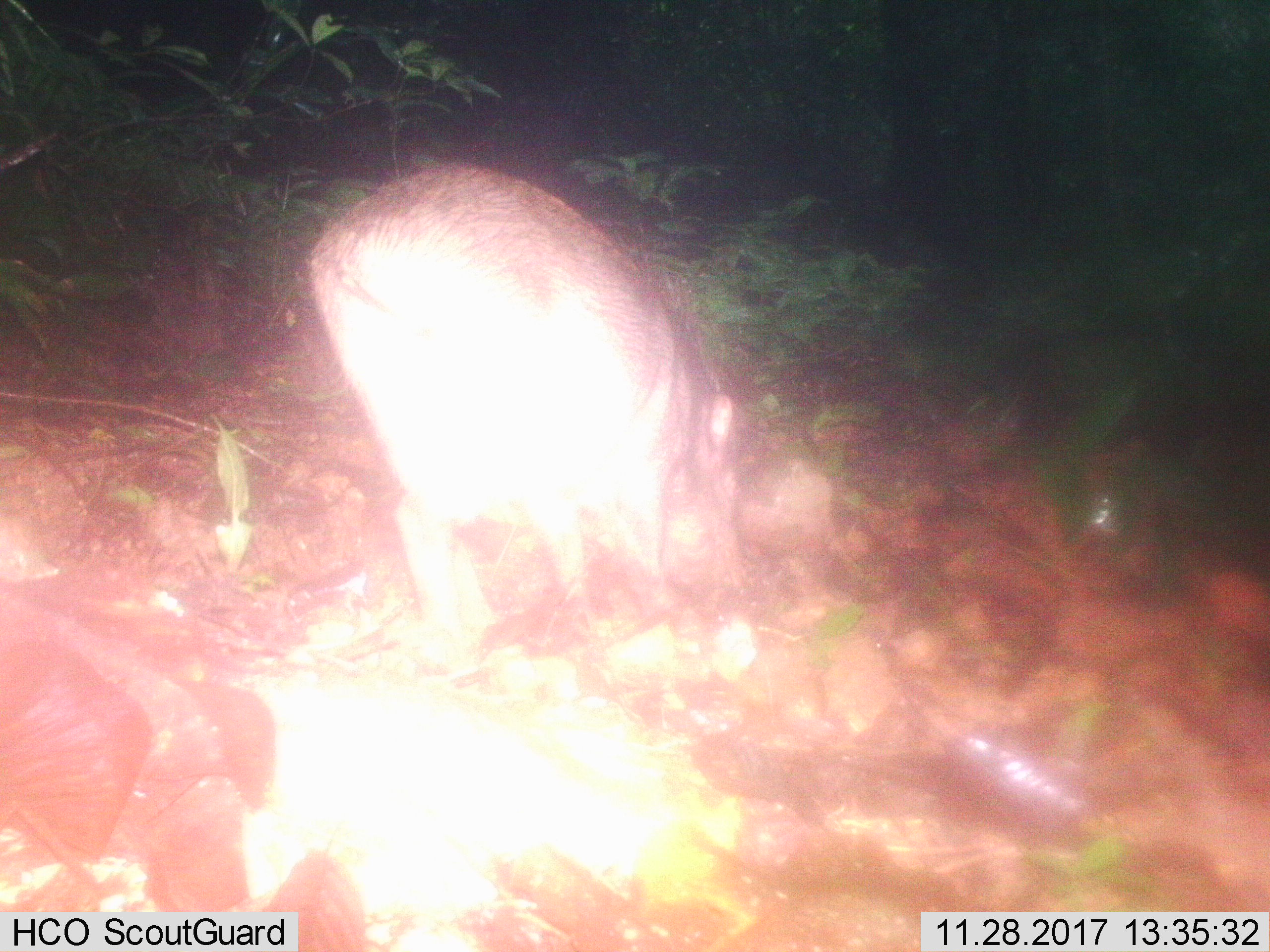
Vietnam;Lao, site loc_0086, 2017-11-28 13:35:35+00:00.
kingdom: Animalia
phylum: Chordata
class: Mammalia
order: Artiodactyla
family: Suidae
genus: Sus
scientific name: Sus scrofa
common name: eurasian wild pig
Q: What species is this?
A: Eurasian wild pig (Sus scrofa).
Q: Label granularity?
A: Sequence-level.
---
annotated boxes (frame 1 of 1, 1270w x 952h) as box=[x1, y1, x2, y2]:
eurasian wild pig: box=[300, 159, 745, 664]